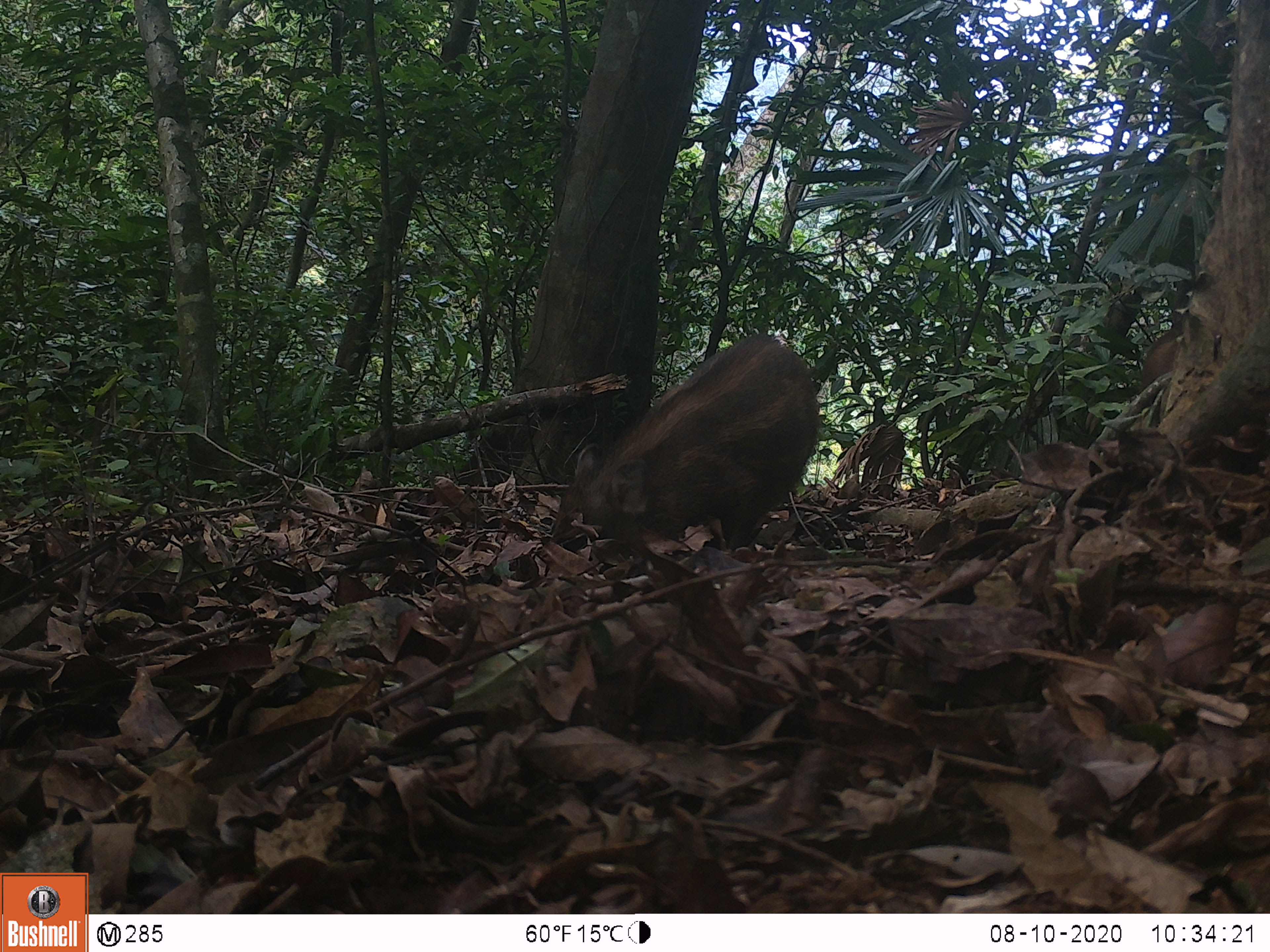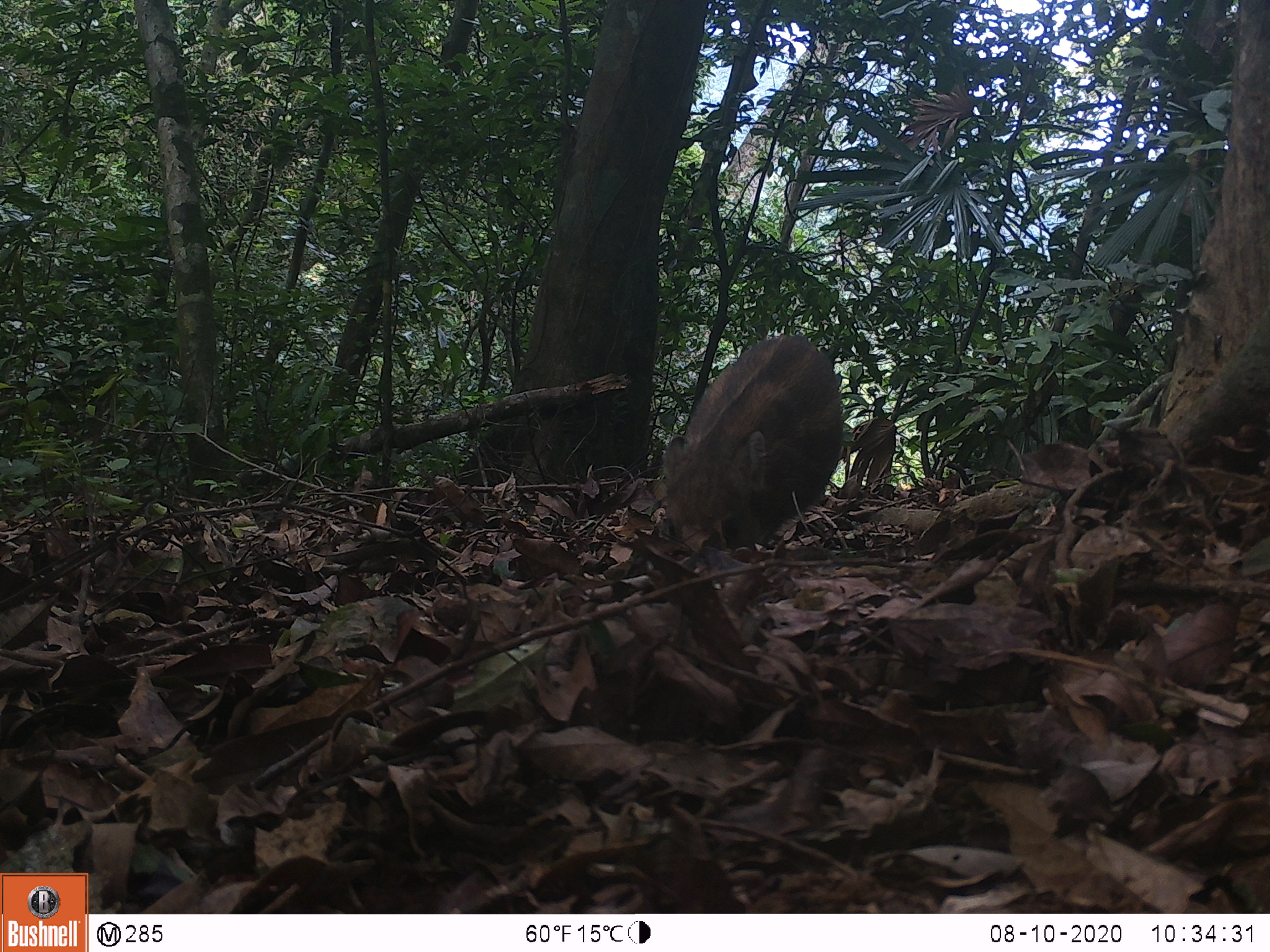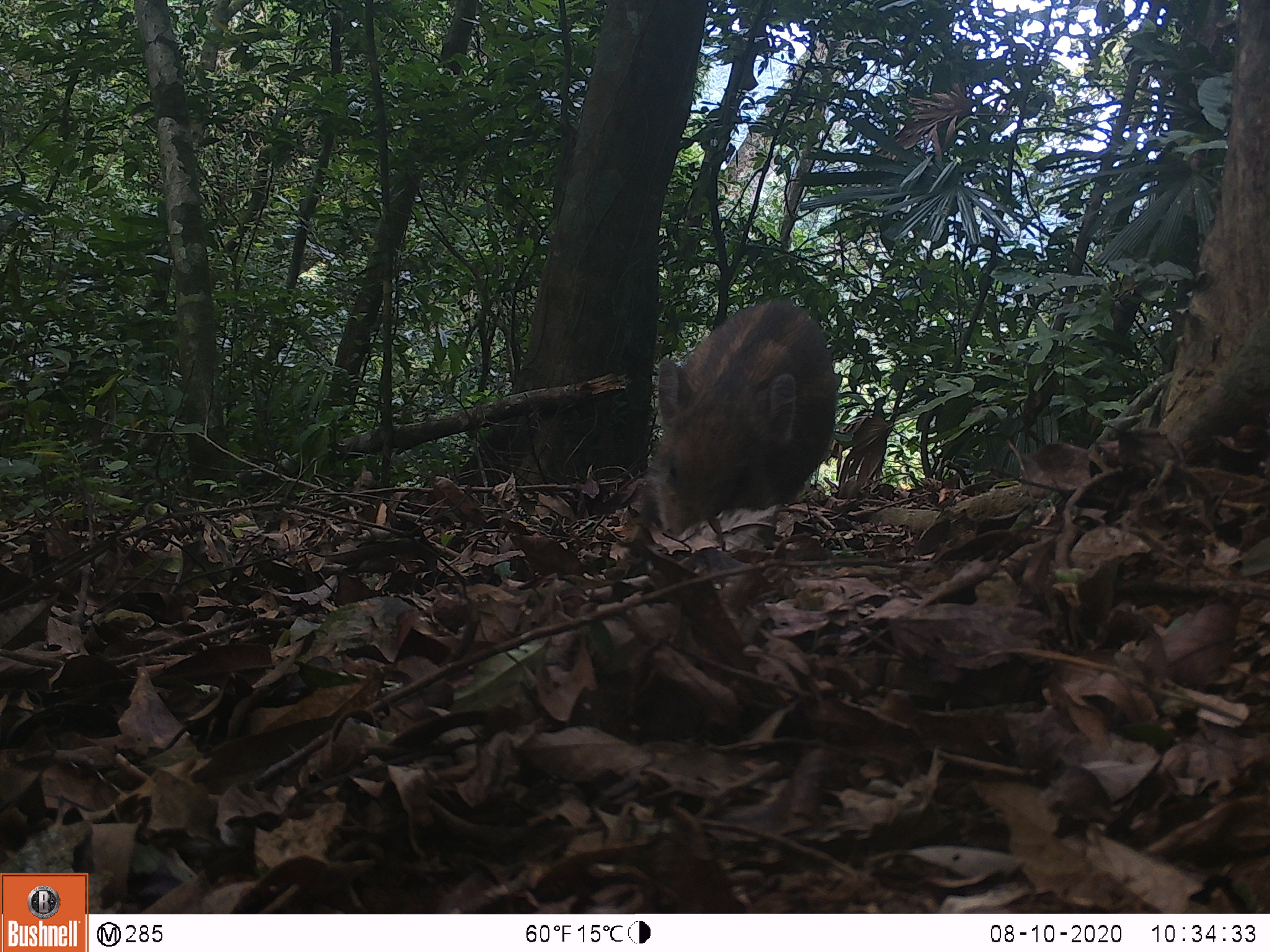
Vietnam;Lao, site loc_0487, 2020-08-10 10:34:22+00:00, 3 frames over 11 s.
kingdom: Animalia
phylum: Chordata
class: Mammalia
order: Artiodactyla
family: Suidae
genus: Sus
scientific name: Sus scrofa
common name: eurasian wild pig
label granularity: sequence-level